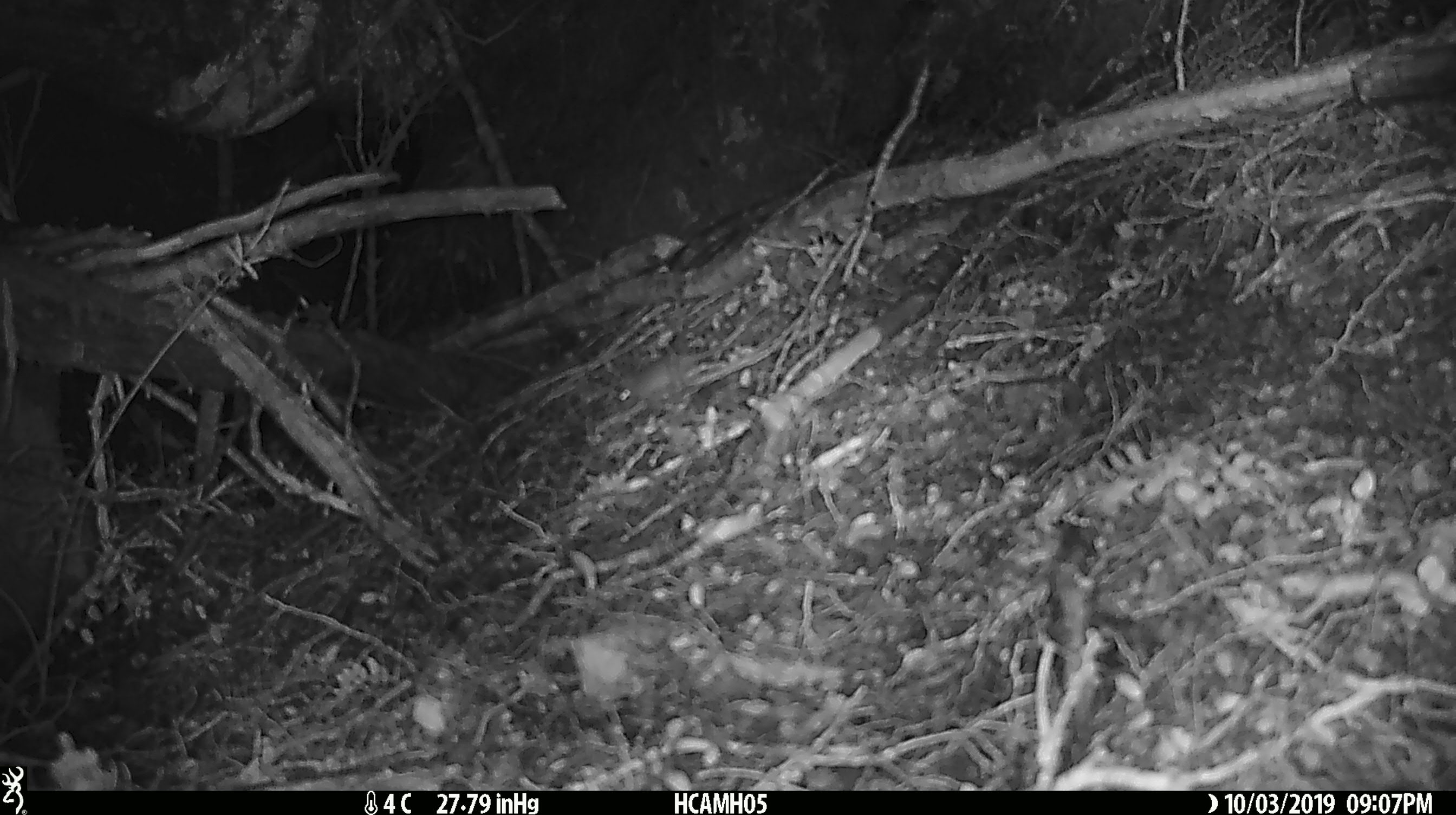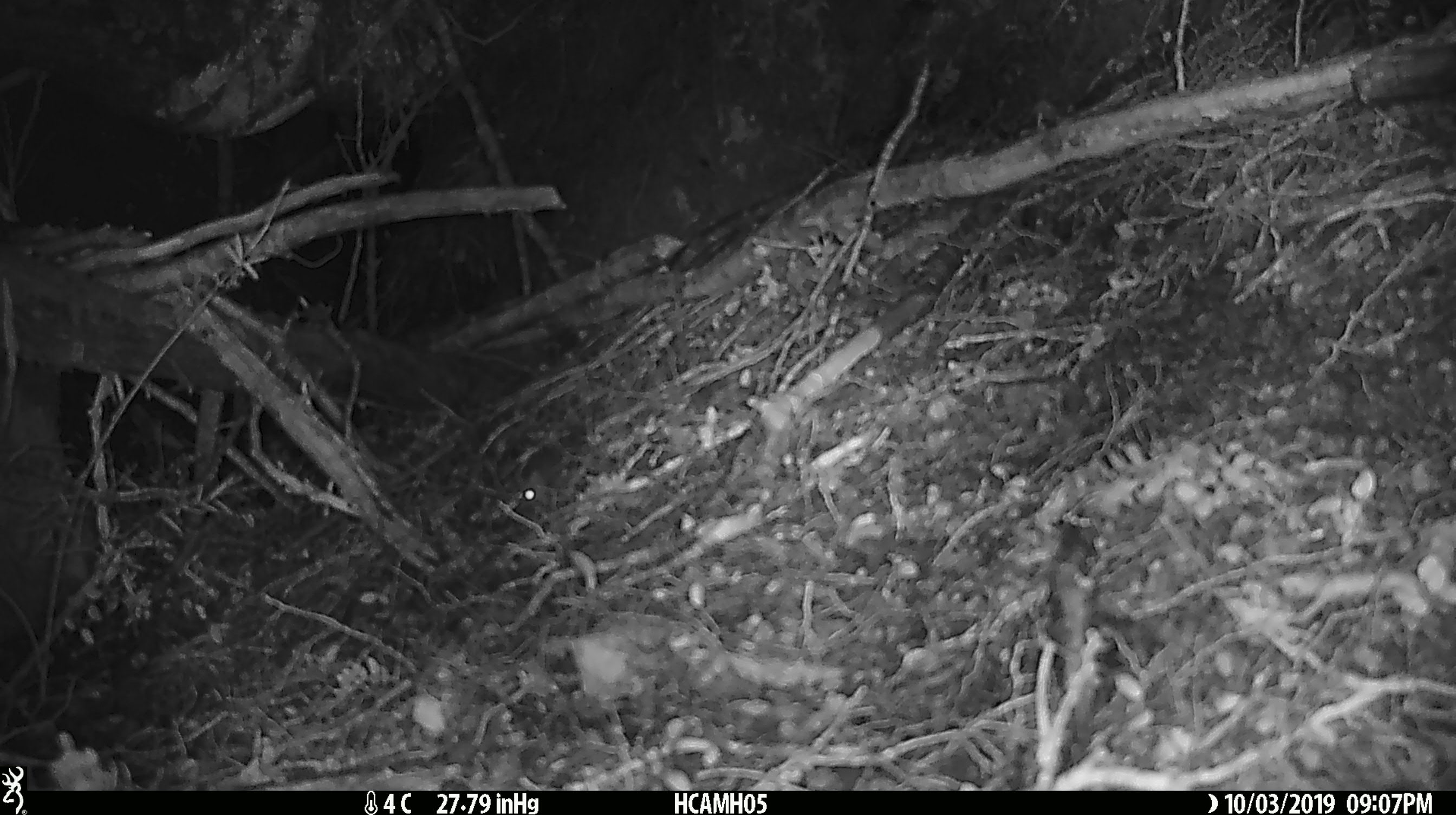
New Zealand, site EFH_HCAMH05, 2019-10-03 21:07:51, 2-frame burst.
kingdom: Animalia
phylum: Chordata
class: Mammalia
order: Rodentia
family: Muridae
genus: Mus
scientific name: Mus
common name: mouse